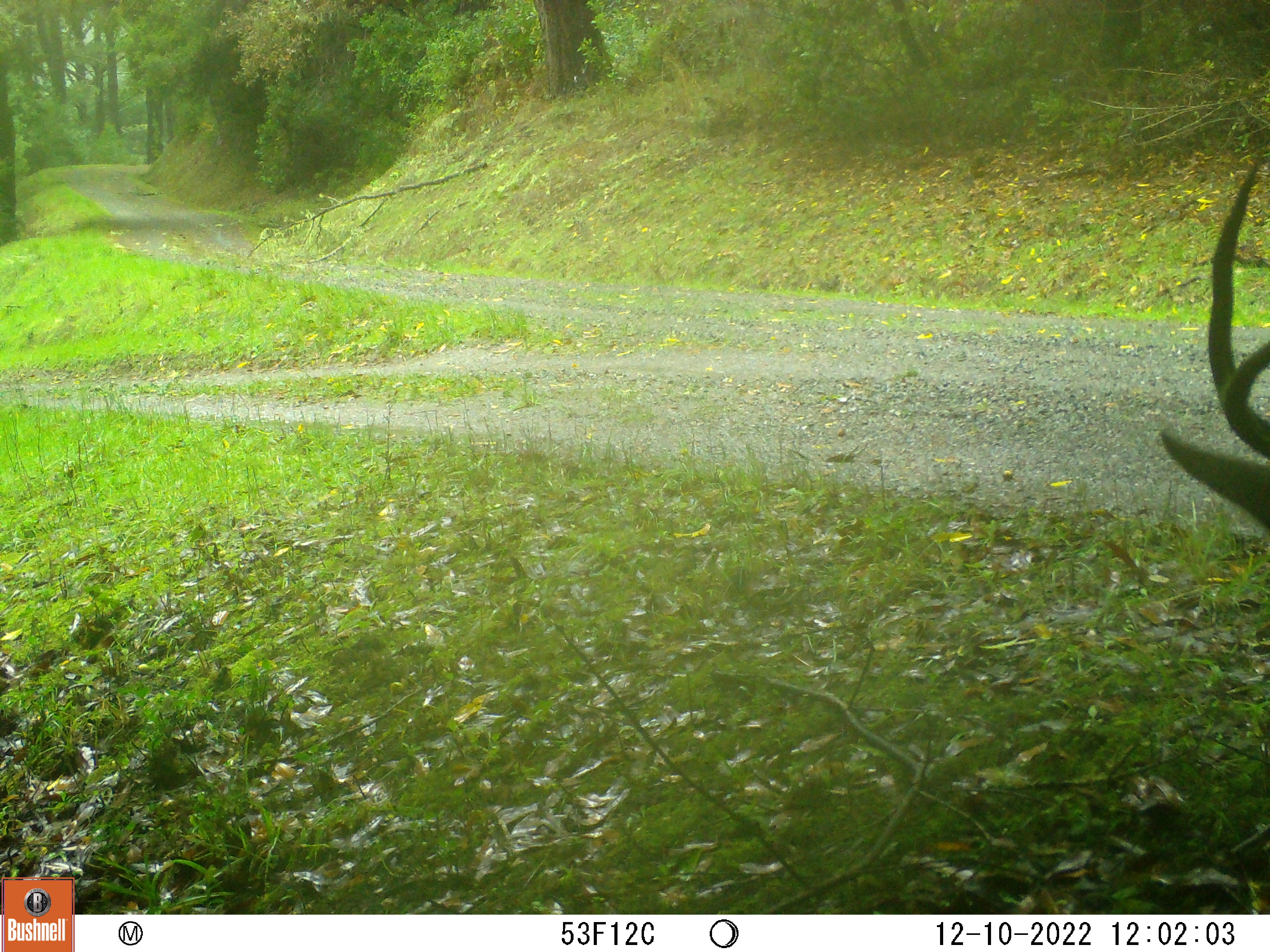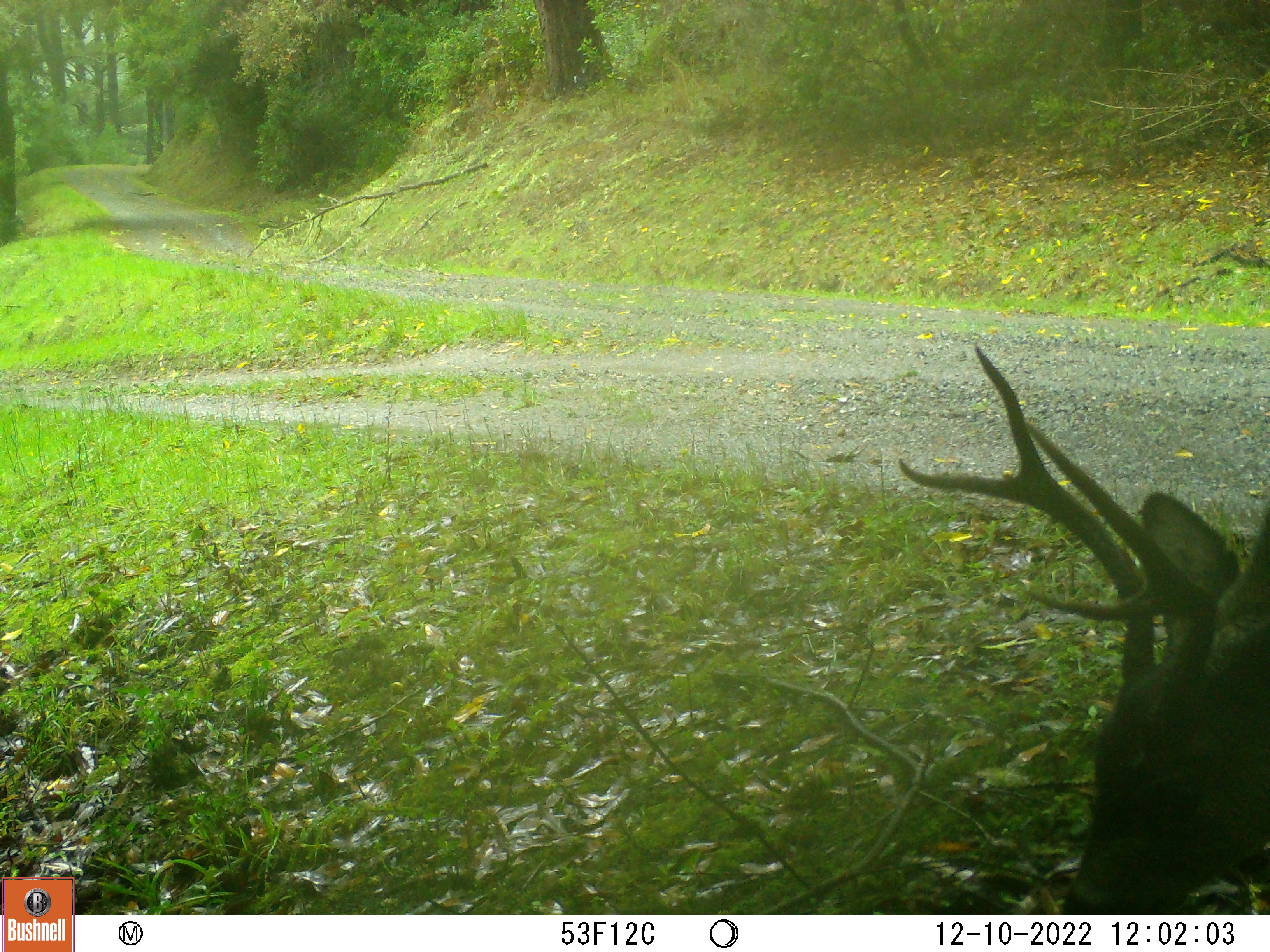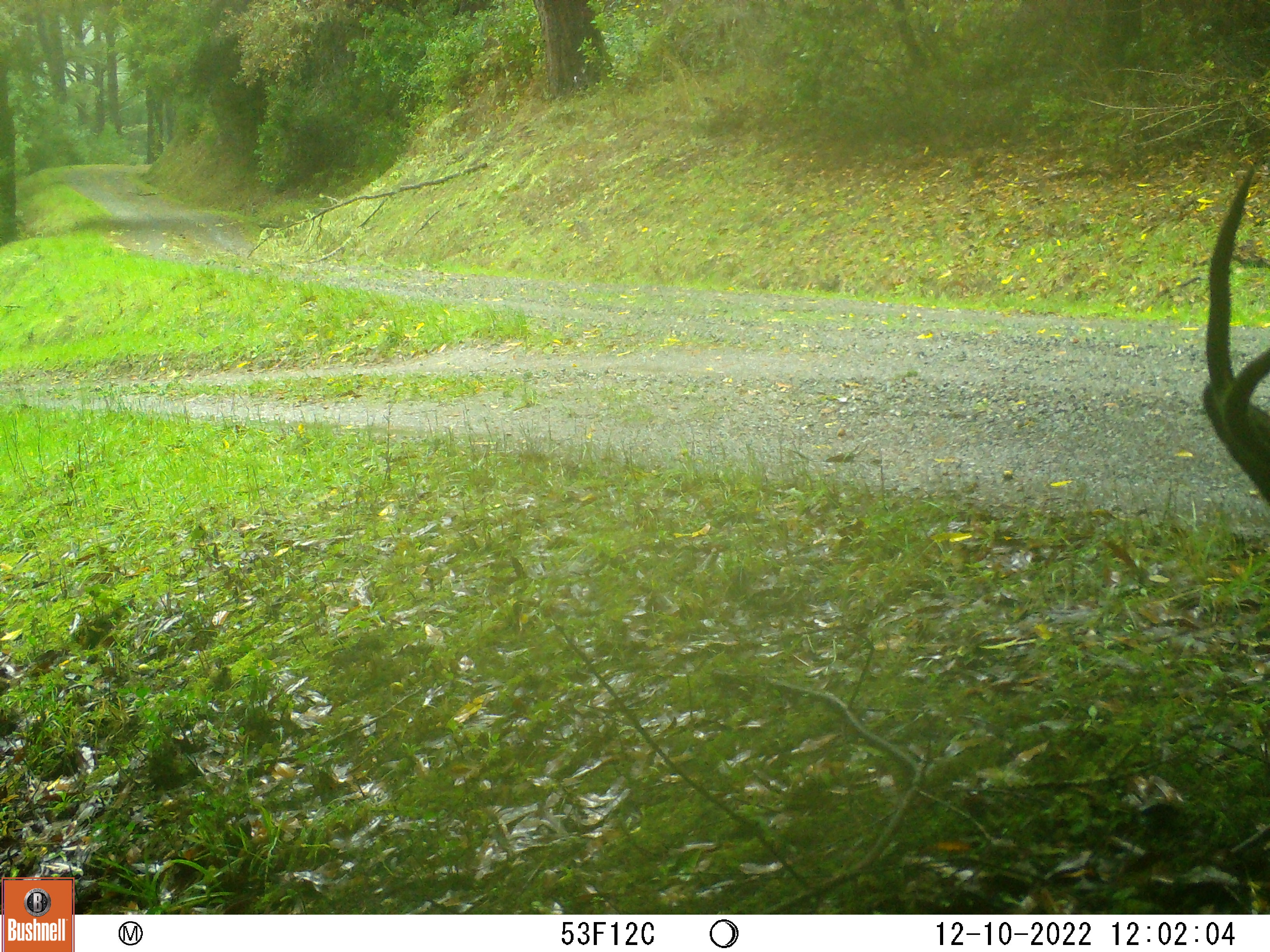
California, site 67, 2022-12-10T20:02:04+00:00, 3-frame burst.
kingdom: Animalia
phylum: Chordata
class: Mammalia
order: Artiodactyla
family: Cervidae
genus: Odocoileus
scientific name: Odocoileus hemionus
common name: mule deer